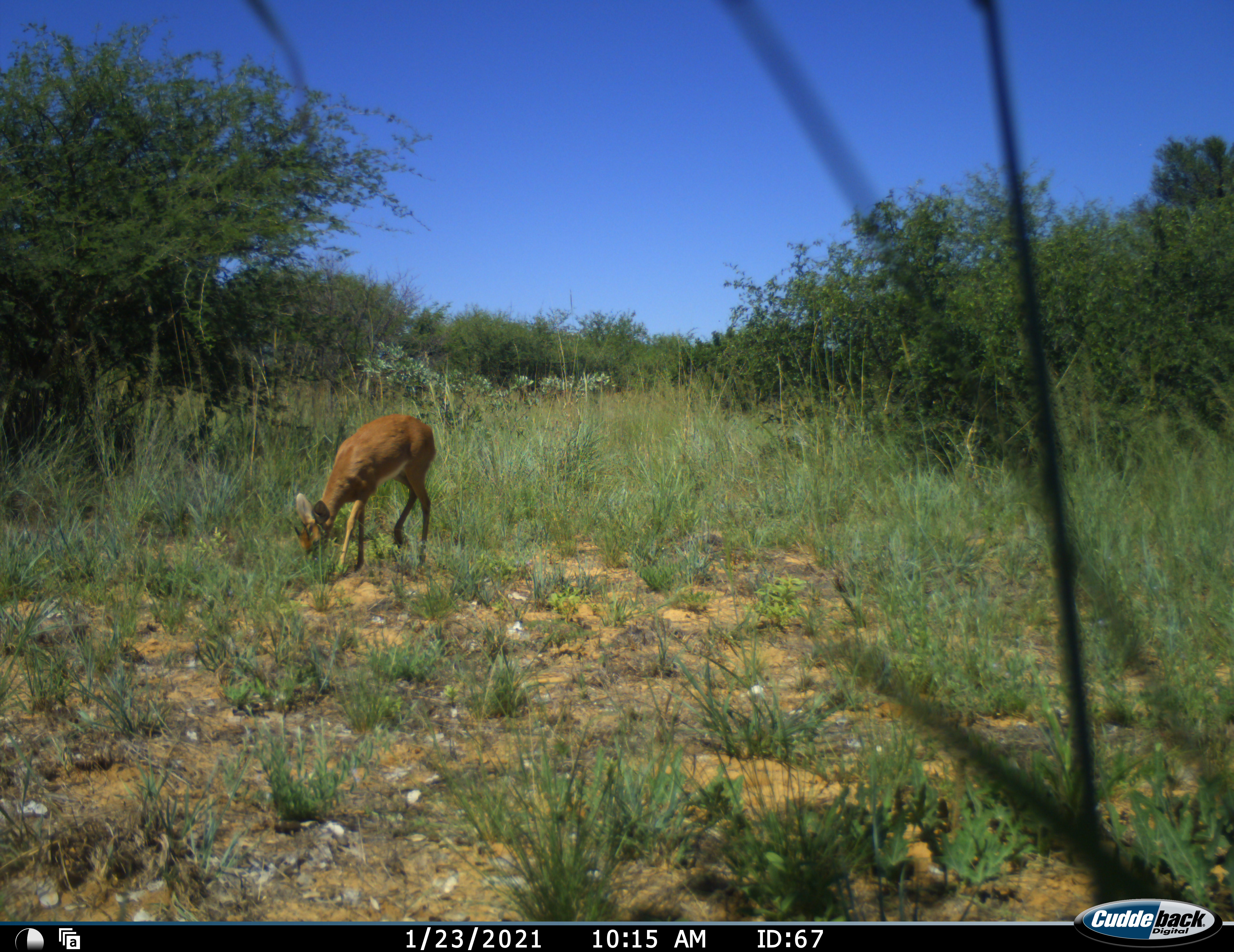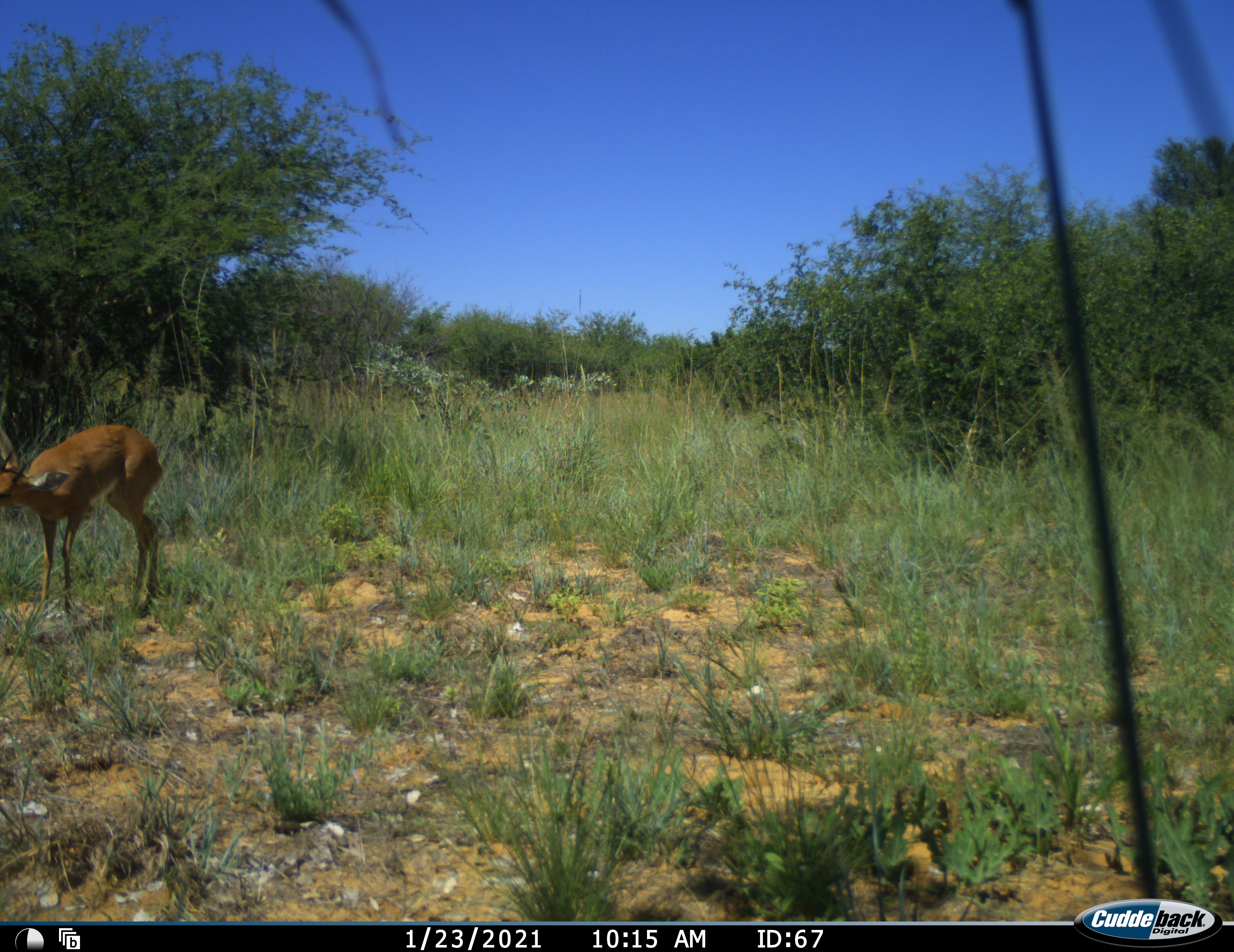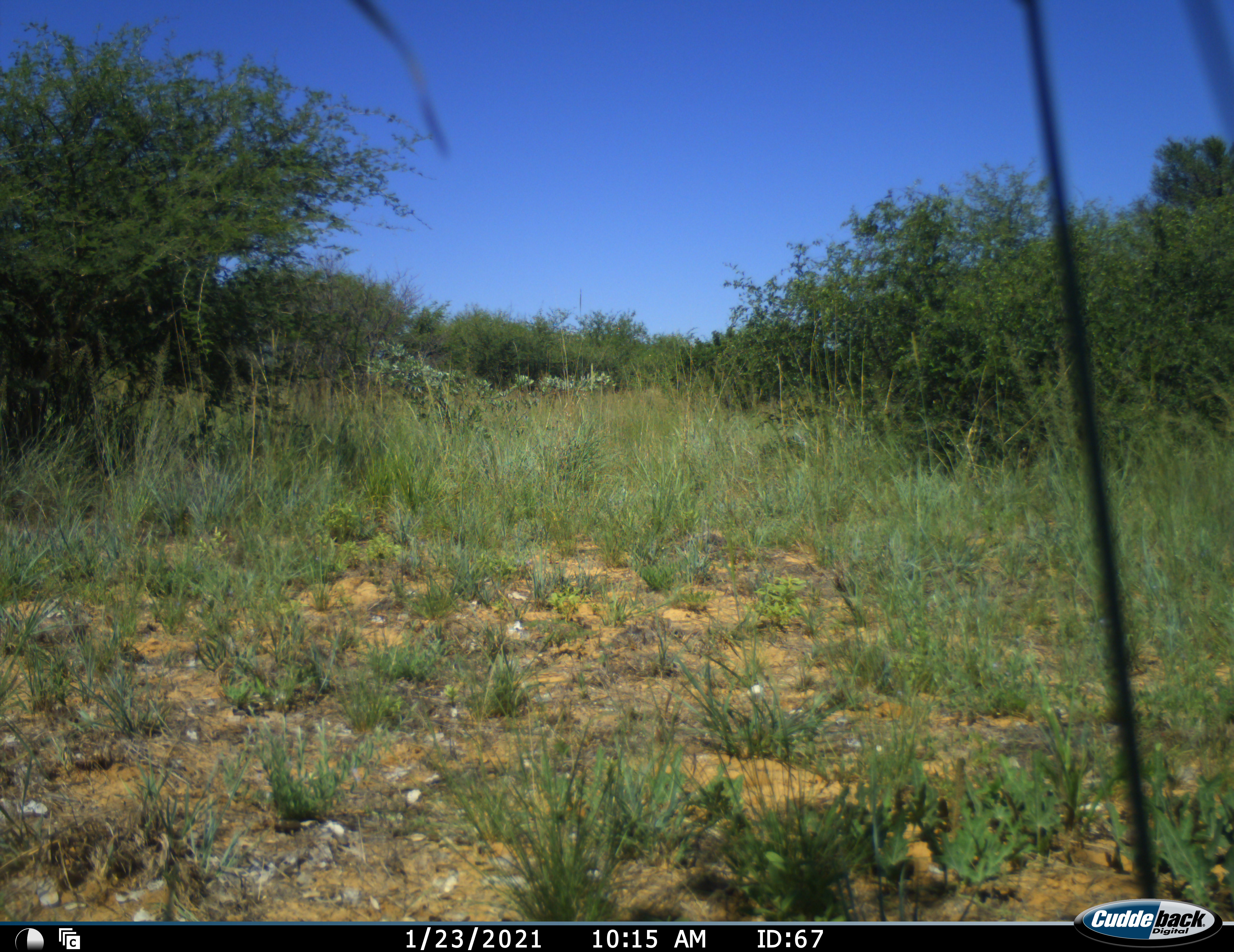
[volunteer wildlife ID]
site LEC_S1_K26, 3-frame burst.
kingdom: Animalia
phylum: Chordata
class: Mammalia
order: Artiodactyla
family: Bovidae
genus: Raphicerus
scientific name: Raphicerus campestris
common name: steenbok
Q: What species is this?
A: Steenbok (Raphicerus campestris).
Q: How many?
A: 1.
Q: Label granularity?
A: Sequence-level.